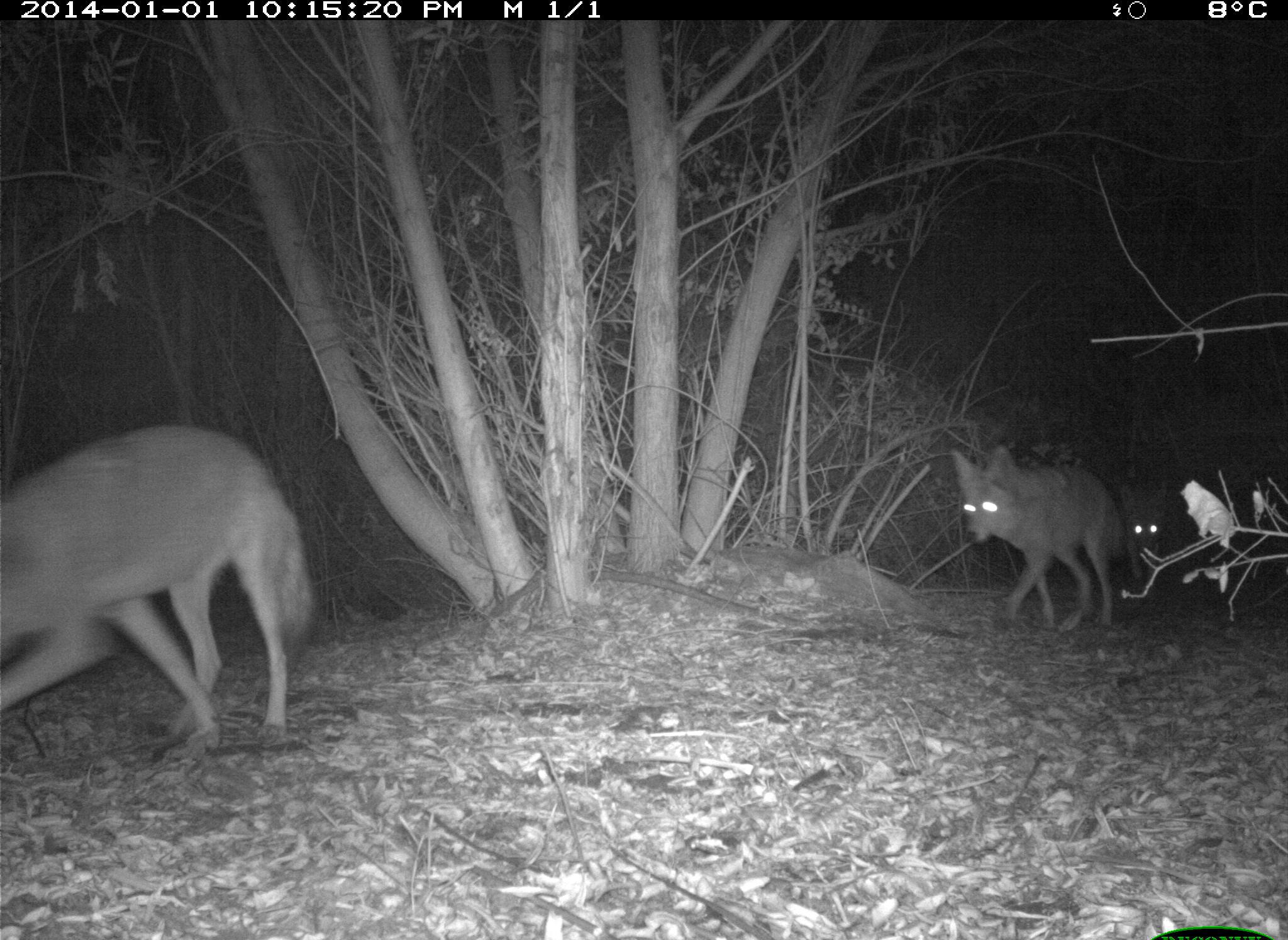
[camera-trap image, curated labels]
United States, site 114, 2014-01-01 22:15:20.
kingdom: Animalia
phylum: Chordata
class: Mammalia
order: Carnivora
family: Canidae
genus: Canis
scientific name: Canis latrans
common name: coyote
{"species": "coyote (Canis latrans)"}